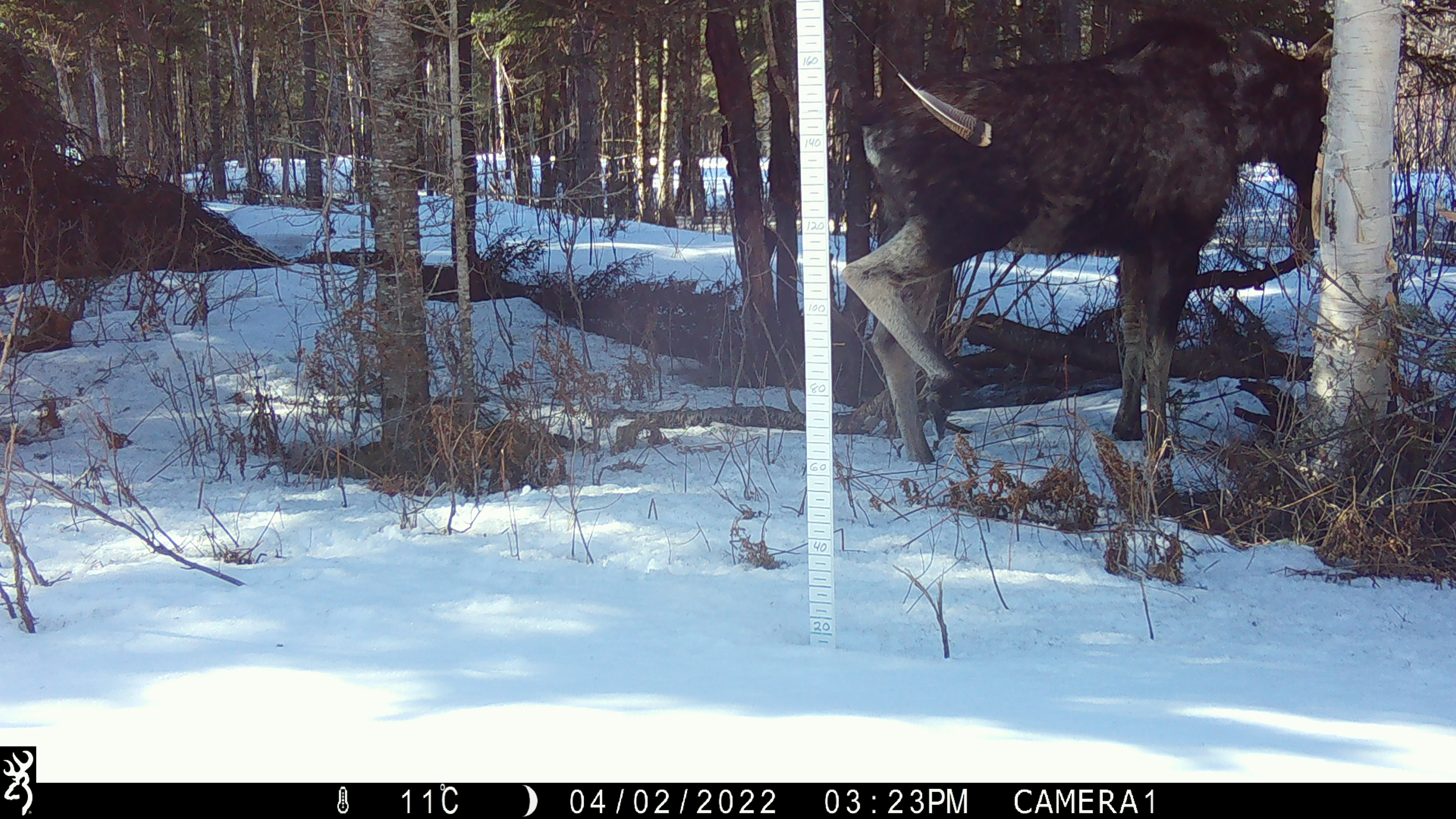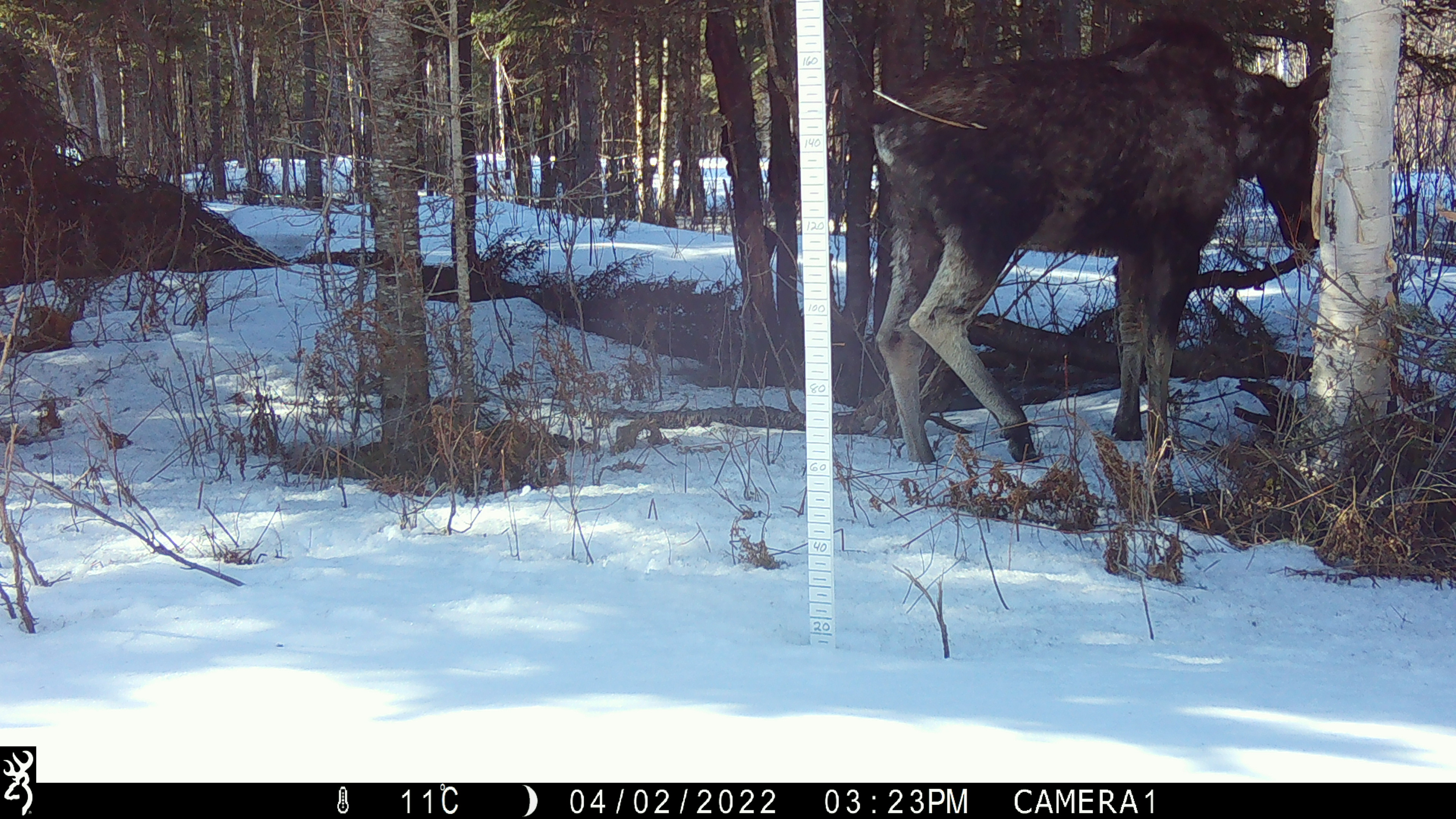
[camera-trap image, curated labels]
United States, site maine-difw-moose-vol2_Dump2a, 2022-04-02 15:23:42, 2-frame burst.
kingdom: Animalia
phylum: Chordata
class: Mammalia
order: Artiodactyla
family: Cervidae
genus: Alces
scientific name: Alces alces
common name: moose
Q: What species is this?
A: Moose (Alces alces).